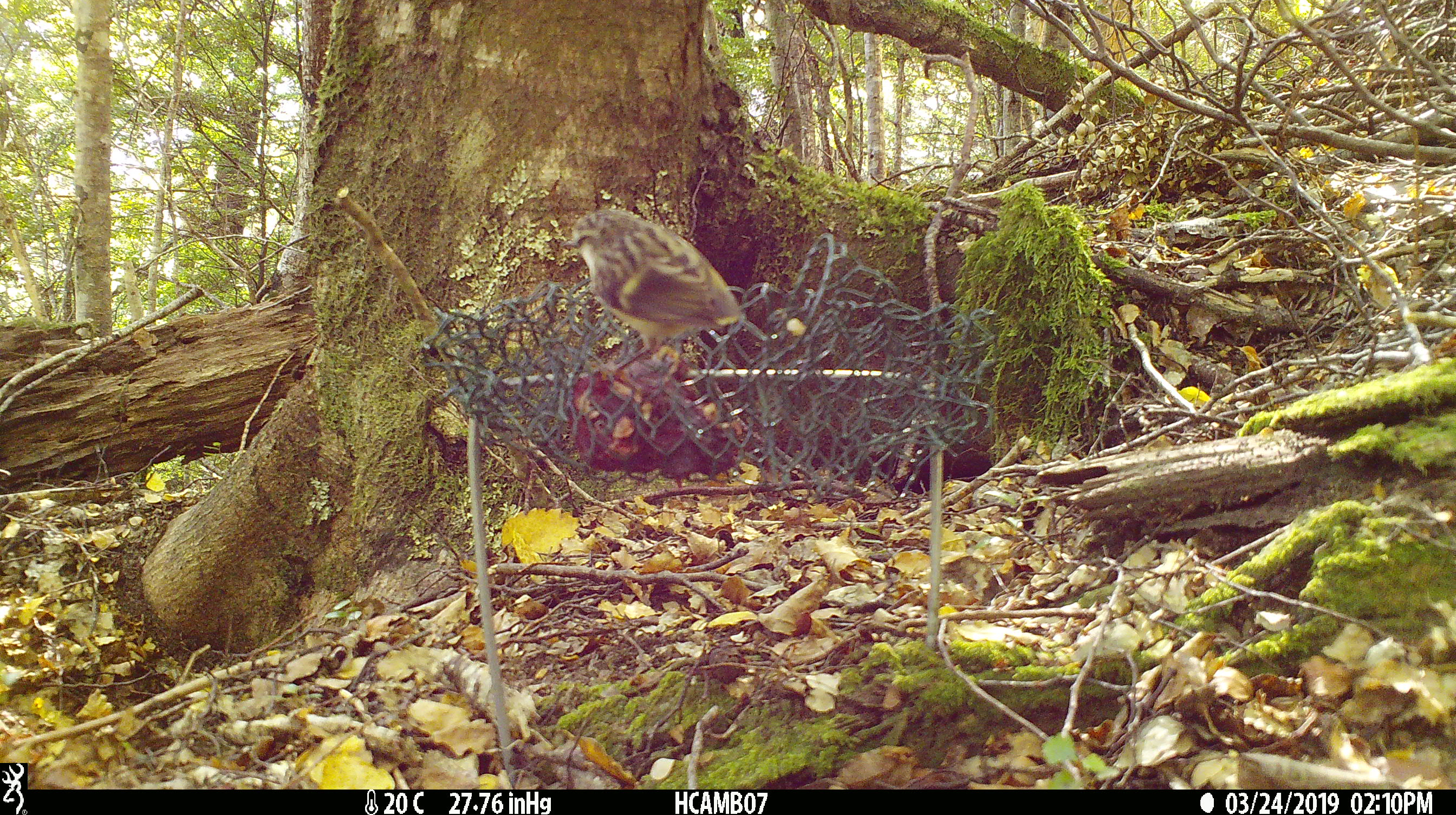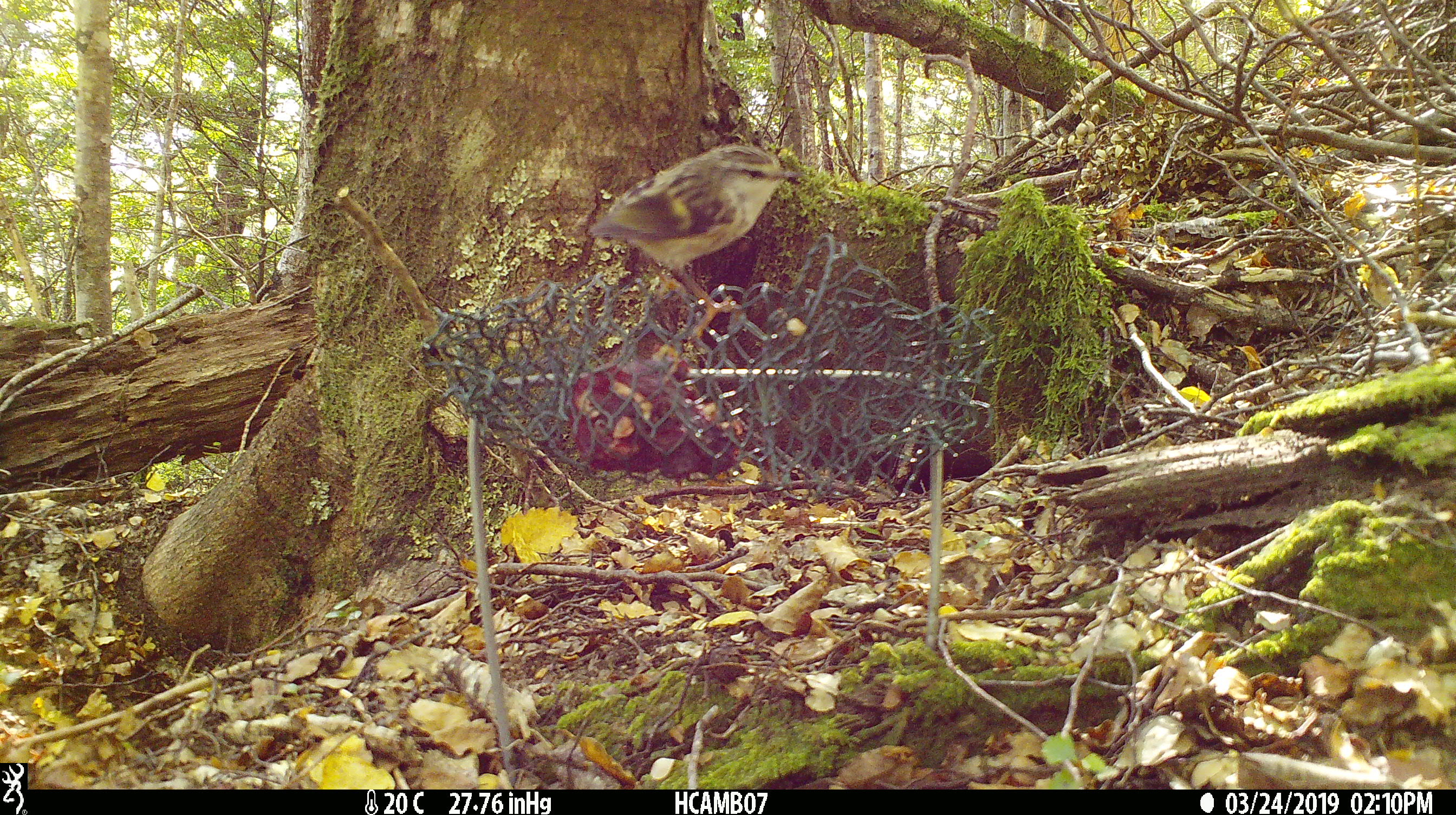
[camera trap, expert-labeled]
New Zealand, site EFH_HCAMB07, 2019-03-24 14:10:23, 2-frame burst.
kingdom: Animalia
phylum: Chordata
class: Aves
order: Passeriformes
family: Acanthisittidae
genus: Acanthisitta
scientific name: Acanthisitta chloris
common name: rifleman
Rifleman (Acanthisitta chloris).